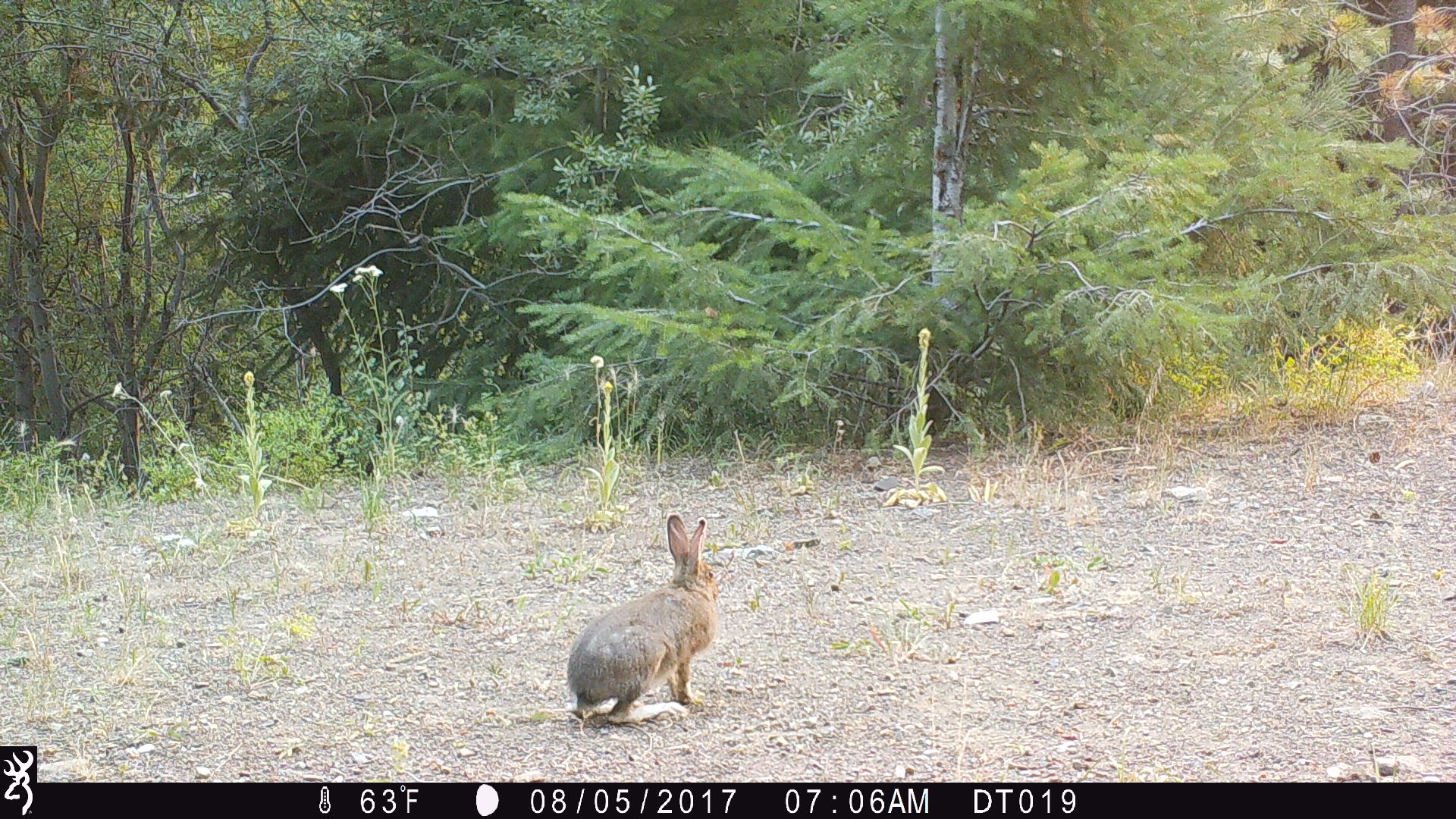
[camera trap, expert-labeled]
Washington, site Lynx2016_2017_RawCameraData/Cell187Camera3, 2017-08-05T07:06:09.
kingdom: Animalia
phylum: Chordata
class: Mammalia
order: Lagomorpha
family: Leporidae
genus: Lepus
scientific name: Lepus americanus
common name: snowshoe hare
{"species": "Lepus americanus (snowshoe hare)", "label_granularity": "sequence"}